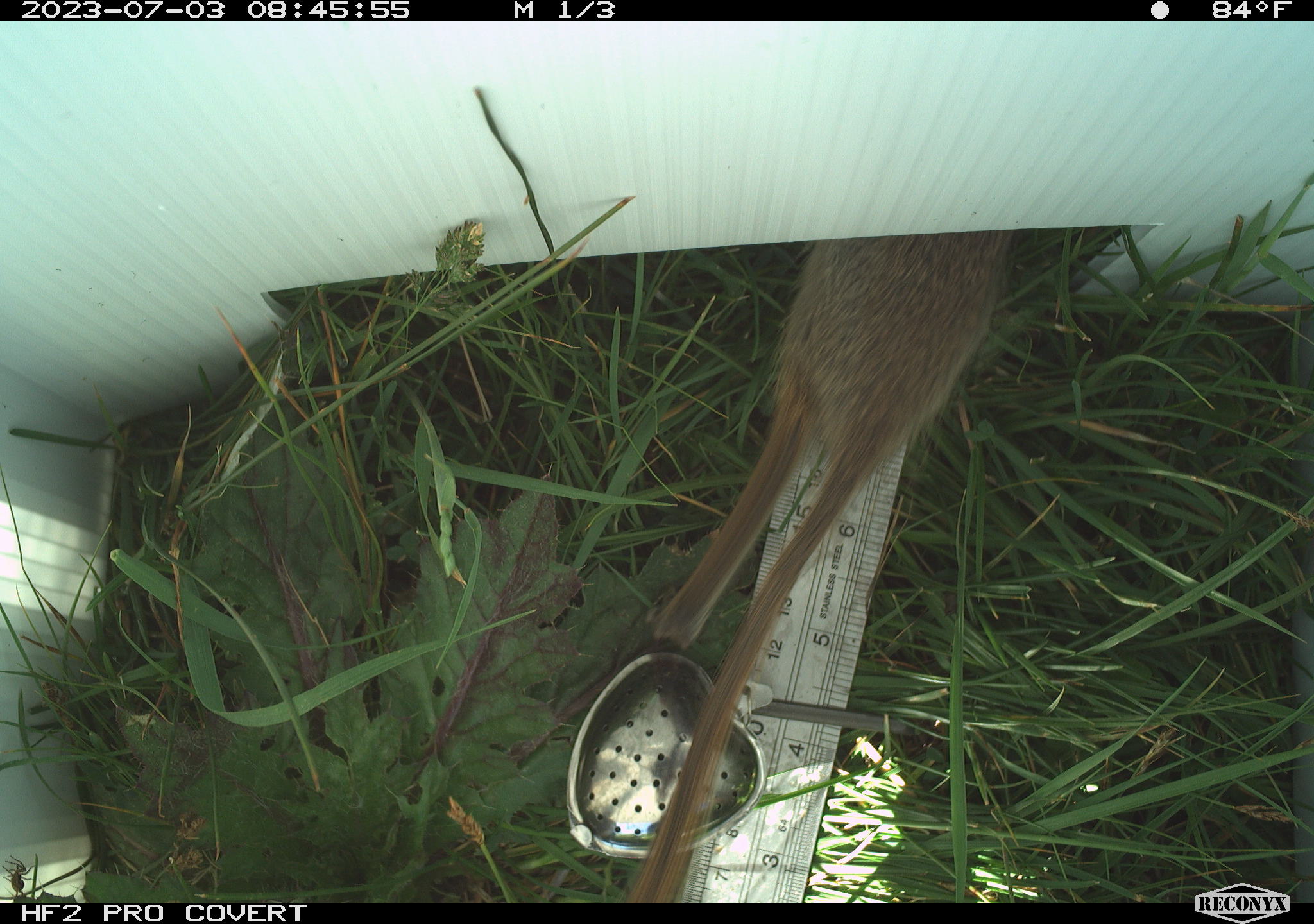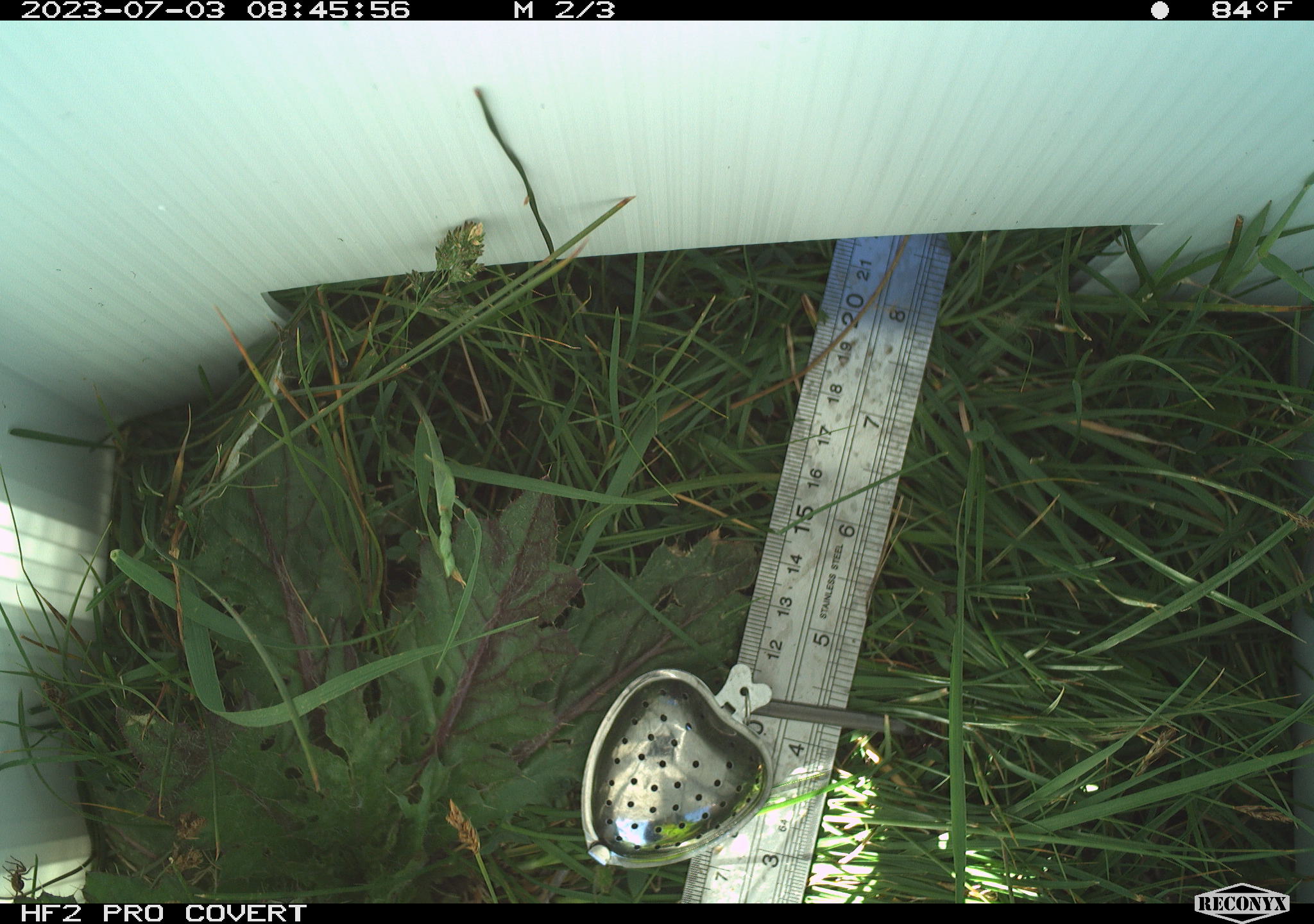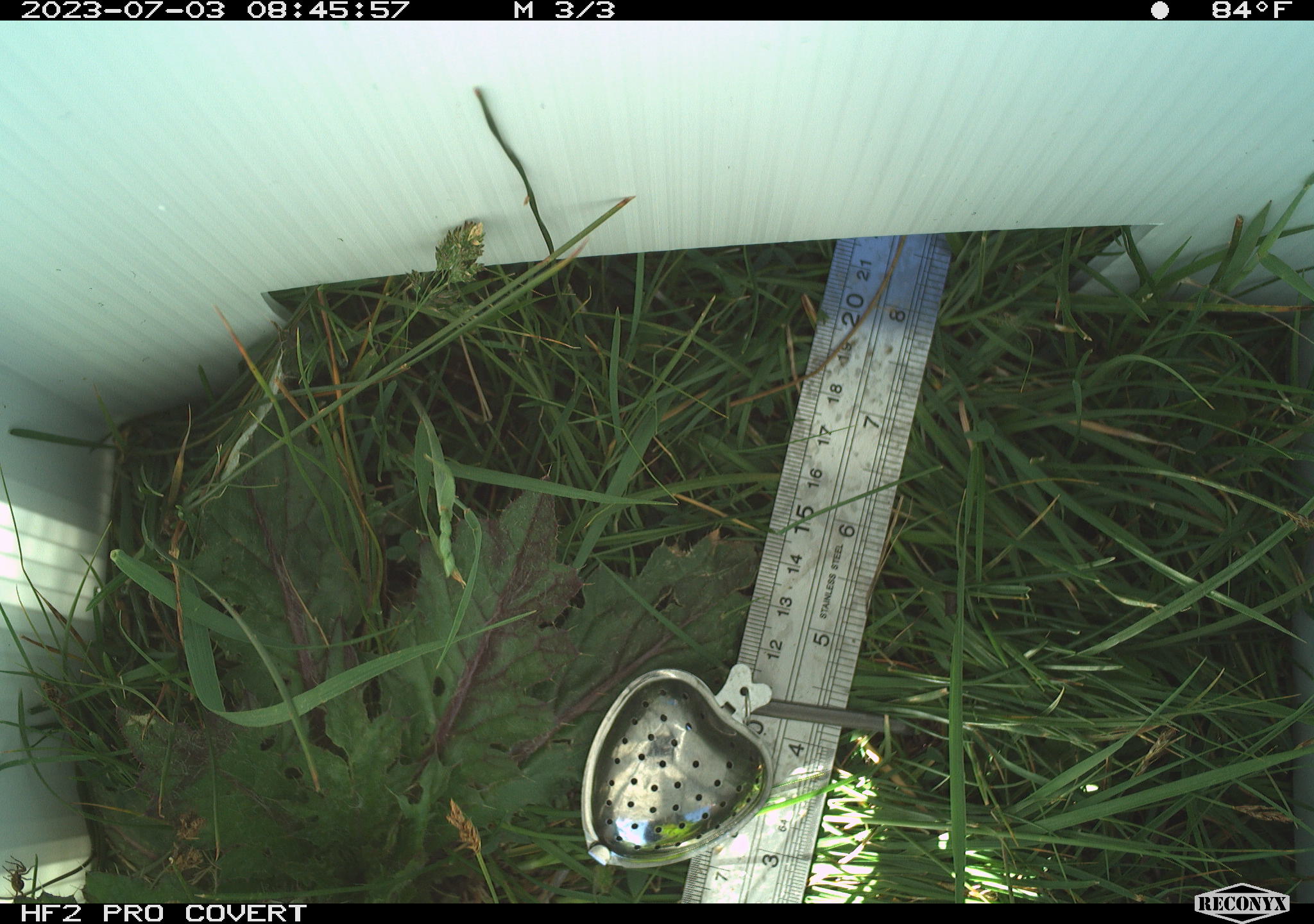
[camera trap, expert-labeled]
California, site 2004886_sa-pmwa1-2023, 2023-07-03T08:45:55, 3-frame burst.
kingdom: Animalia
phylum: Chordata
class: Mammalia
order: Rodentia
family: Sciuridae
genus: Urocitellus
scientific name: Urocitellus beldingi beldingi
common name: belding's ground squirrel